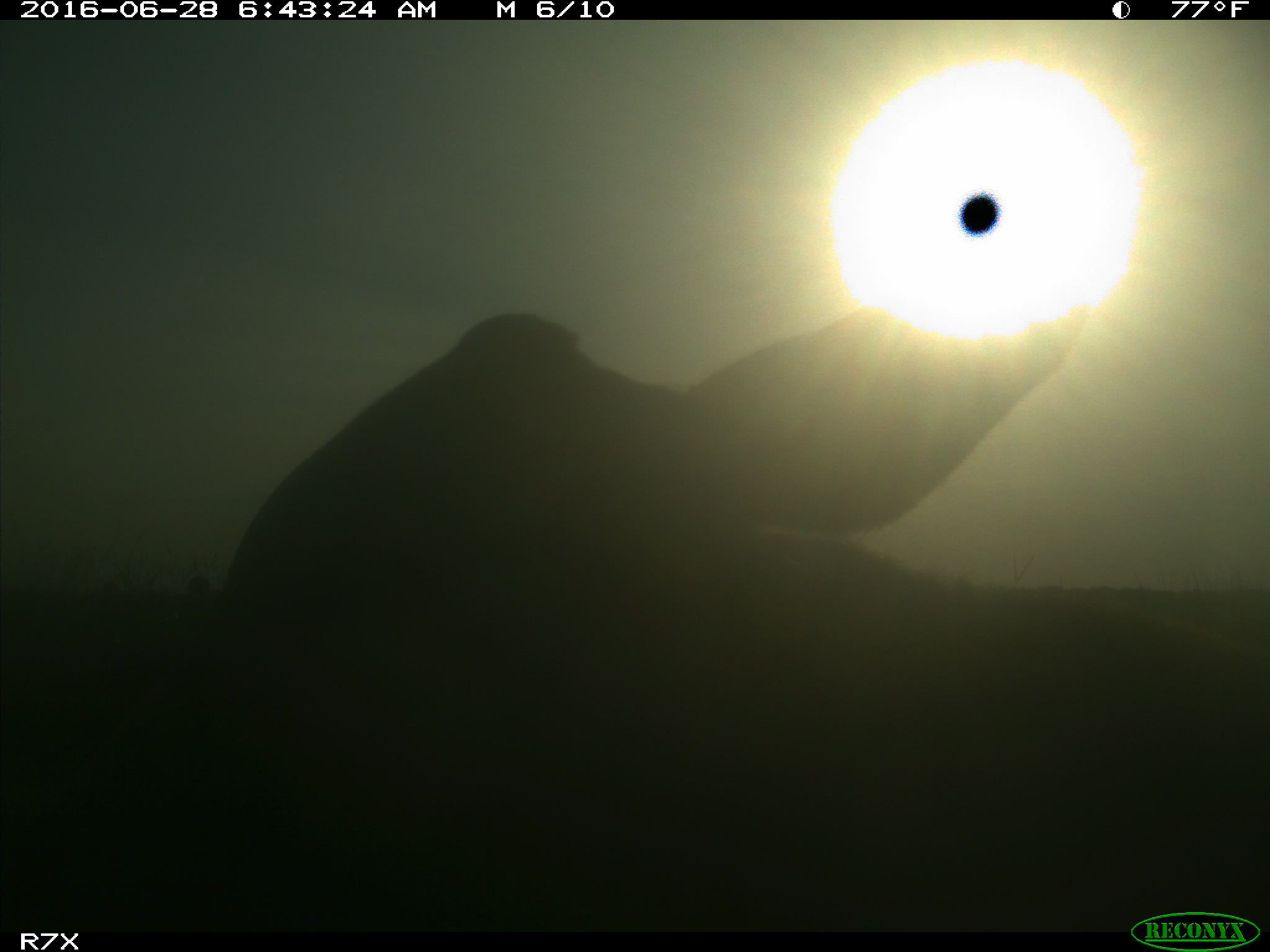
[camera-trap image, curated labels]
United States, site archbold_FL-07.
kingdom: Animalia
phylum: Chordata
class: Mammalia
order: Artiodactyla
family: Bovidae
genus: Bos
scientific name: Bos taurus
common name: domestic cow